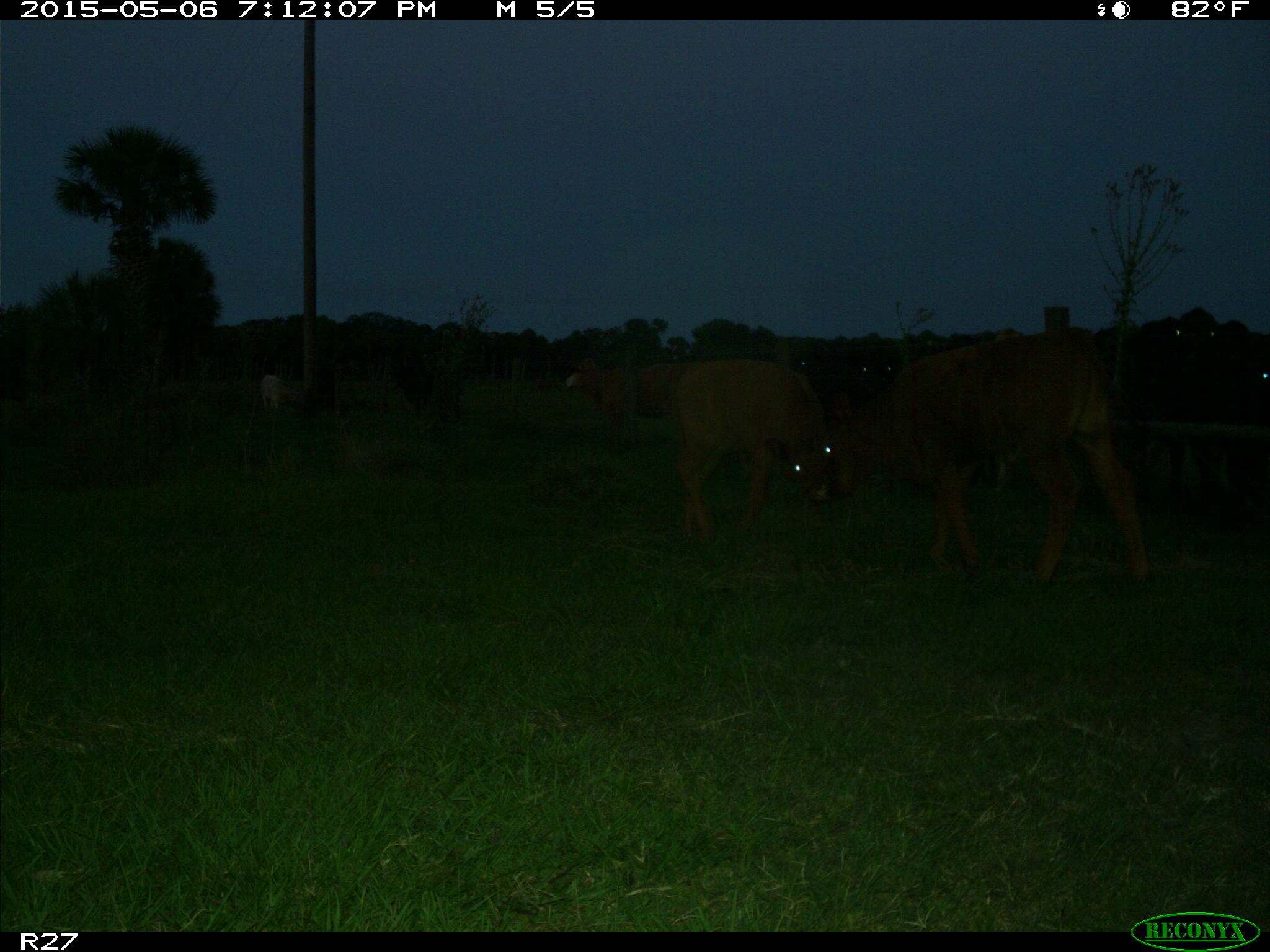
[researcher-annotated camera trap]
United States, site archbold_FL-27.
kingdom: Animalia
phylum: Chordata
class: Mammalia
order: Artiodactyla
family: Bovidae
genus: Bos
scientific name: Bos taurus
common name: domestic cow